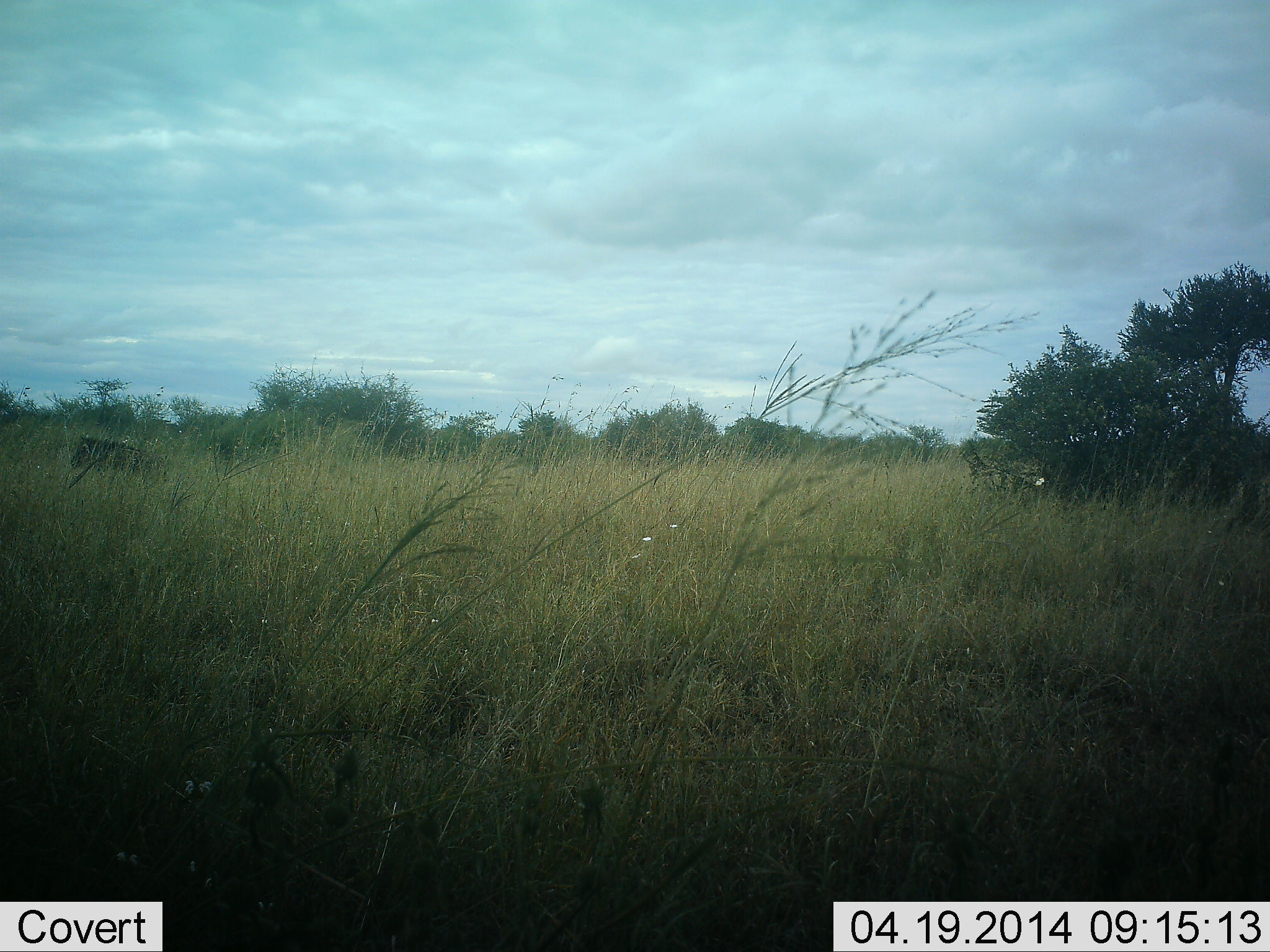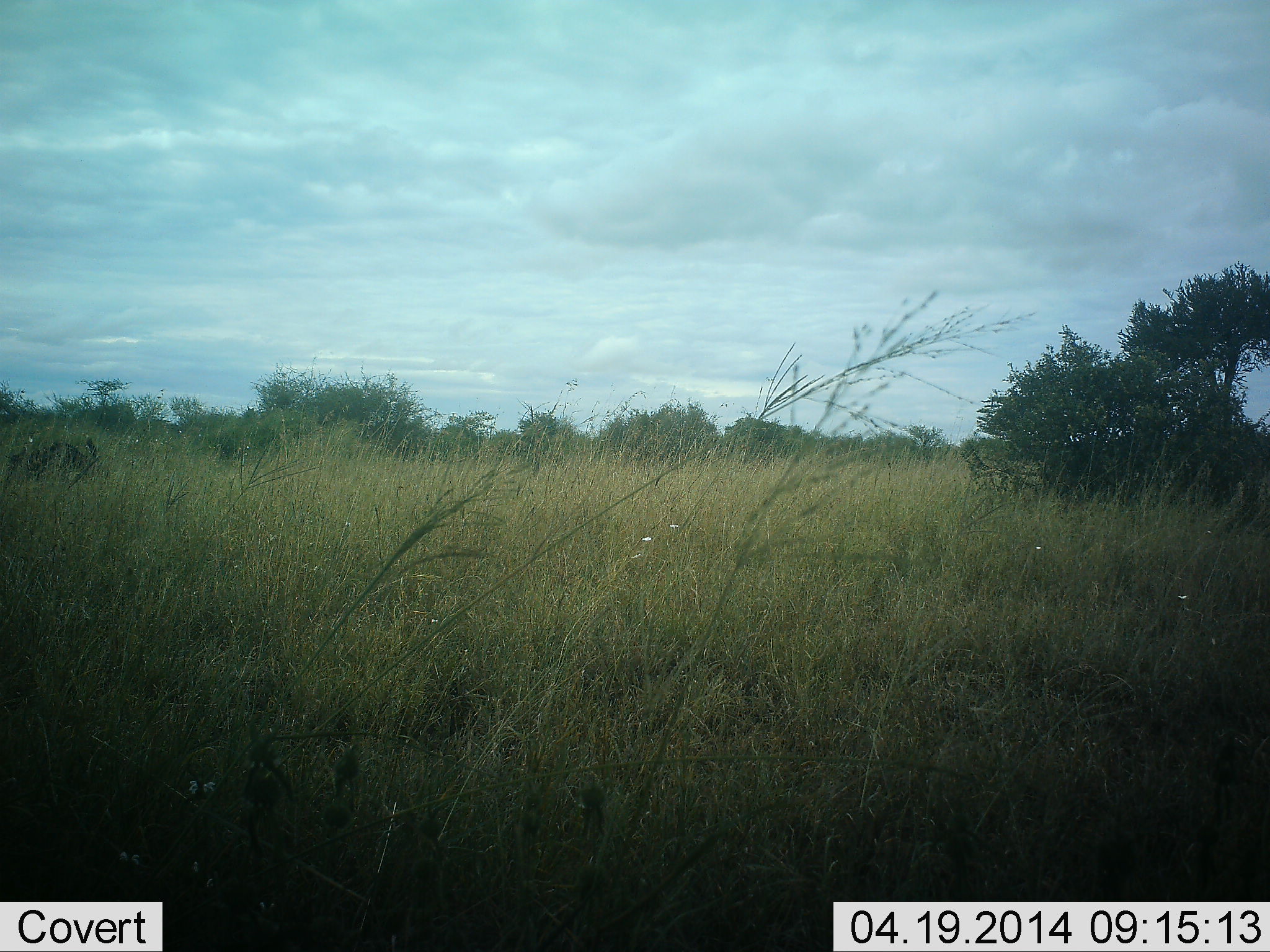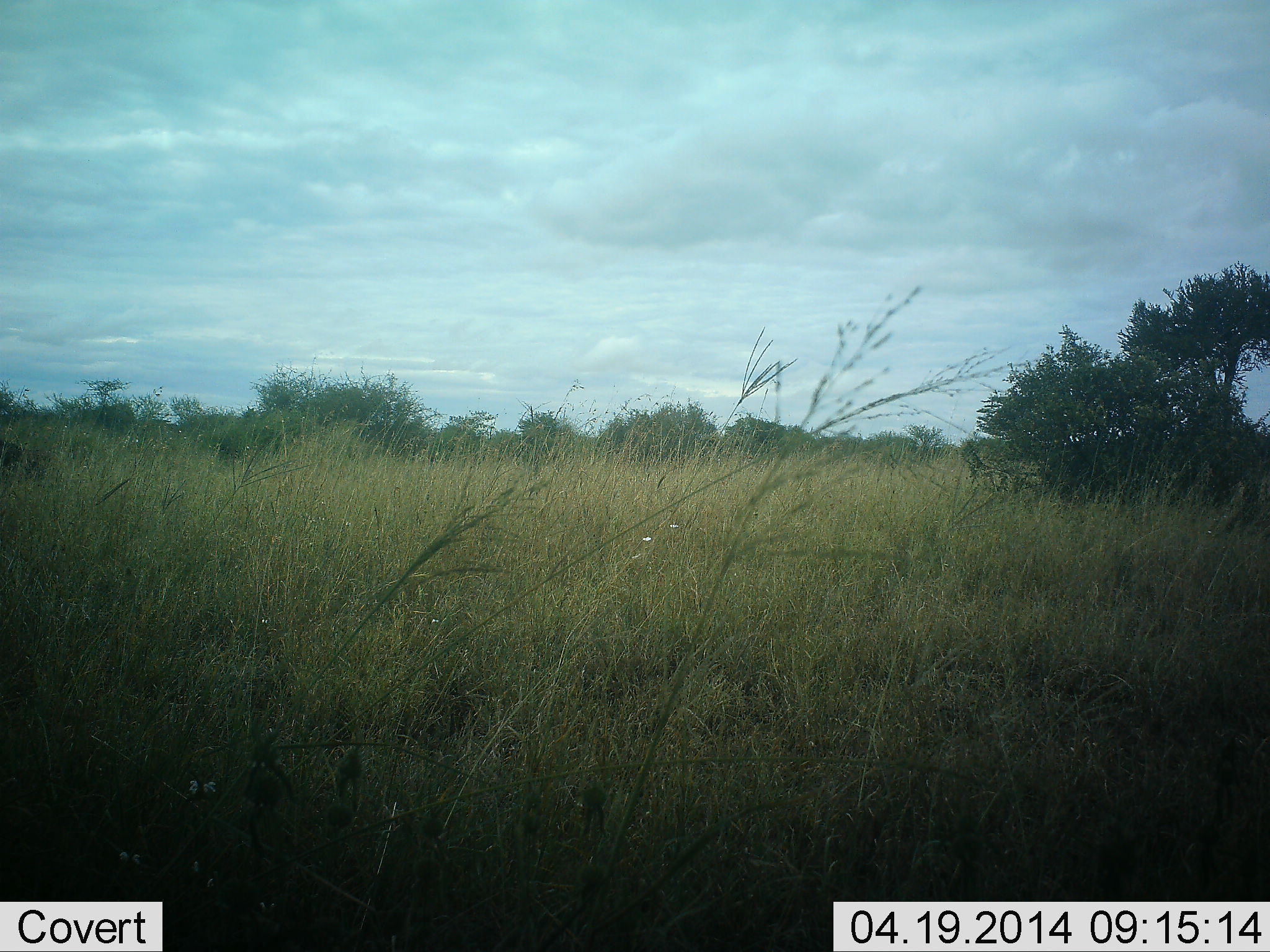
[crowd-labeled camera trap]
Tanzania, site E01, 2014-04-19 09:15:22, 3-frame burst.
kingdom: Animalia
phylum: Chordata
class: Mammalia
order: Artiodactyla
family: Bovidae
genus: Connochaetes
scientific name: Connochaetes taurinus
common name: blue wildebeest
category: wildebeest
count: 1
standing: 33%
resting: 0%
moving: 100%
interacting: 0%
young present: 0%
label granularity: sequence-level